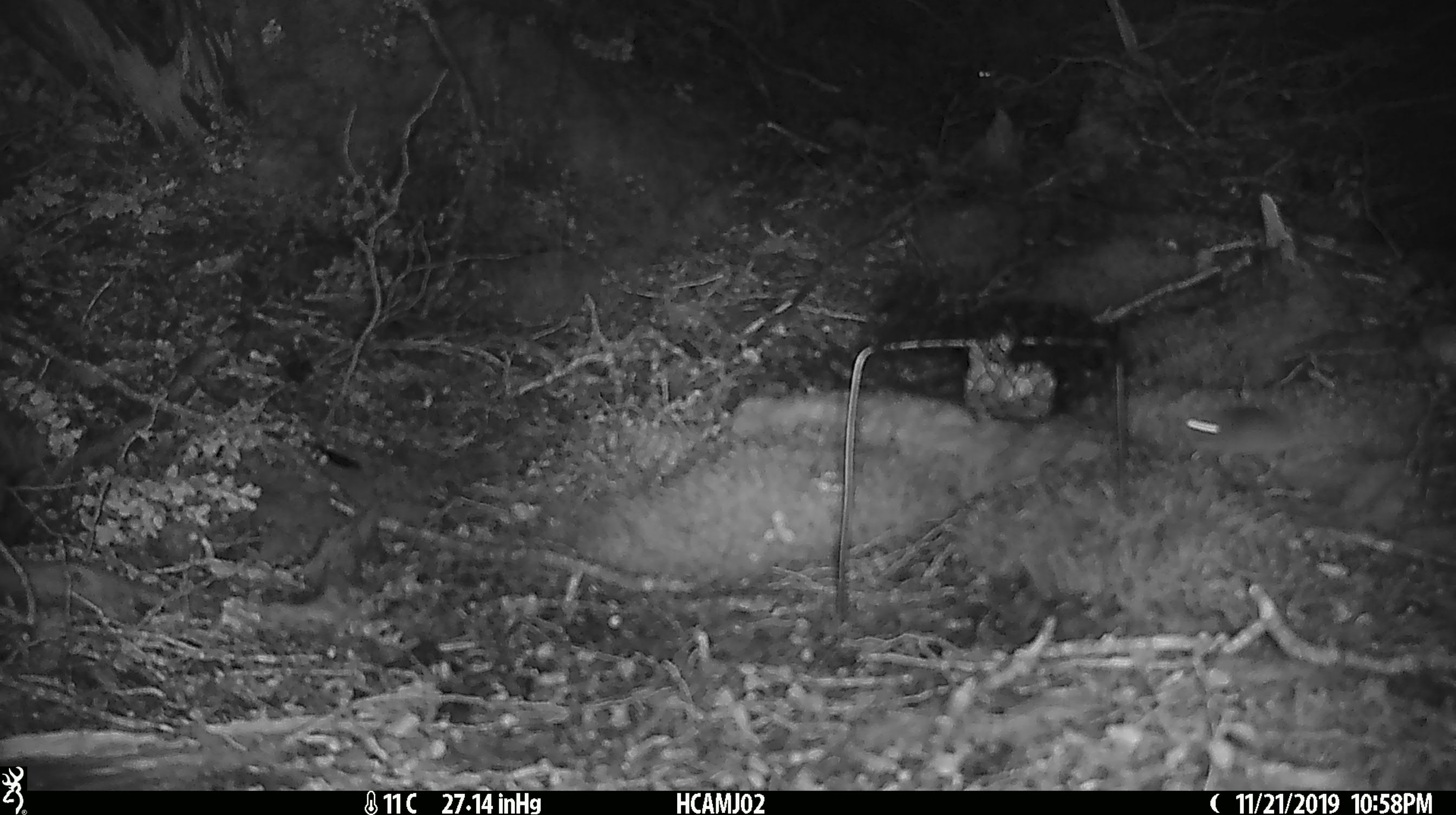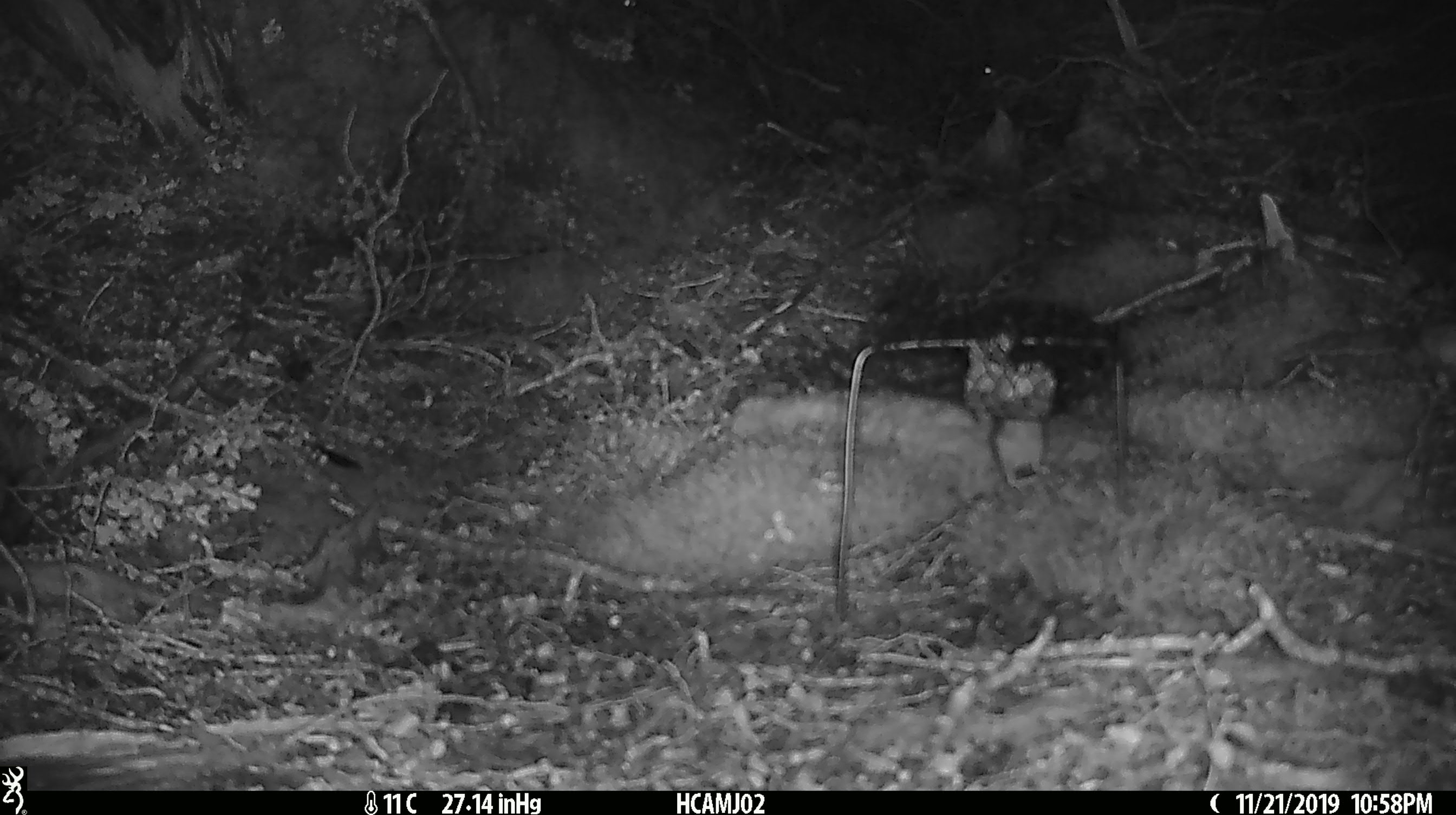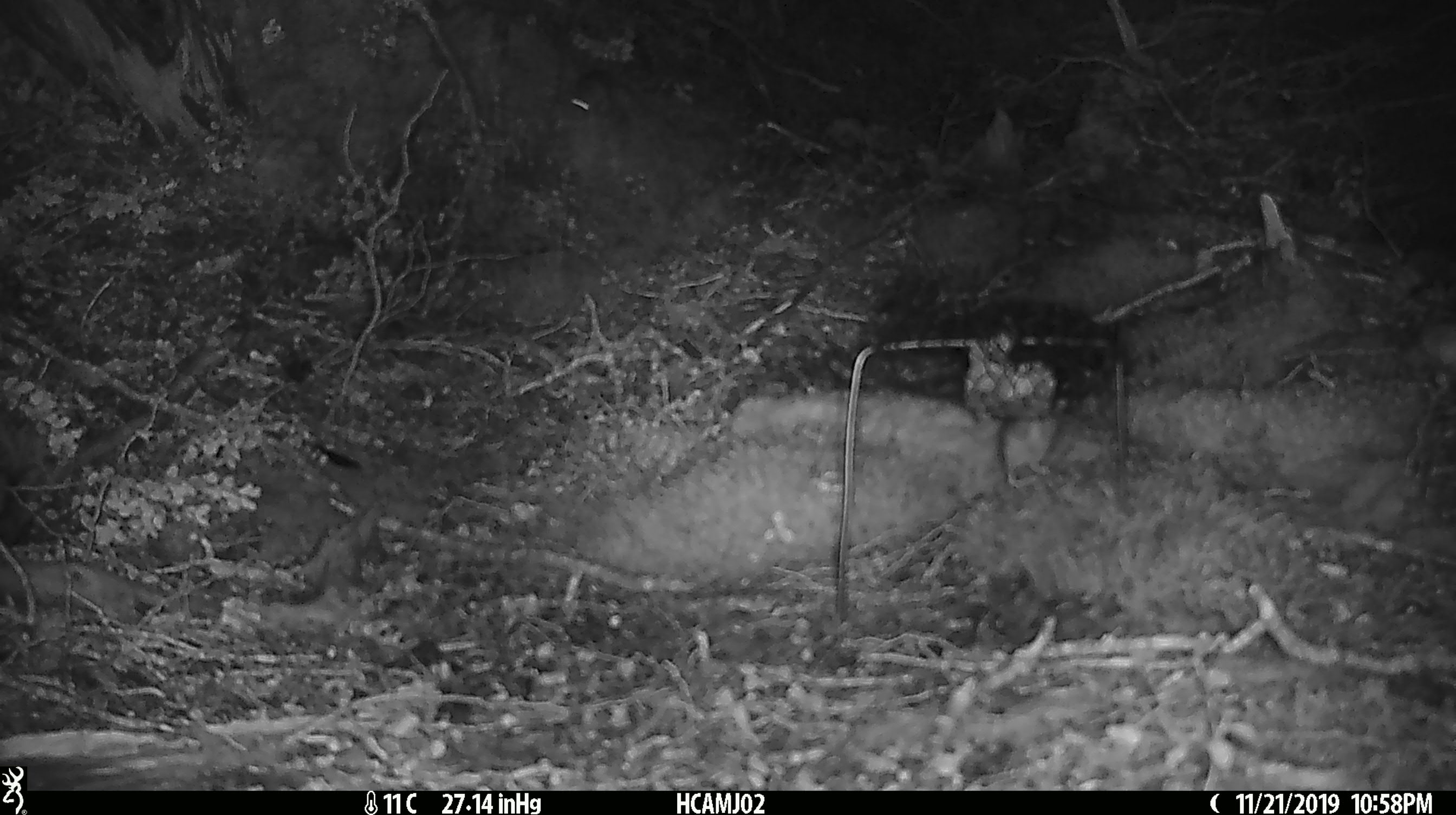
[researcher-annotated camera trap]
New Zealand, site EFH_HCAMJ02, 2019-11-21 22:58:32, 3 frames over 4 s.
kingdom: Animalia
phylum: Chordata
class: Mammalia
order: Rodentia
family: Muridae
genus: Mus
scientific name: Mus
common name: mouse